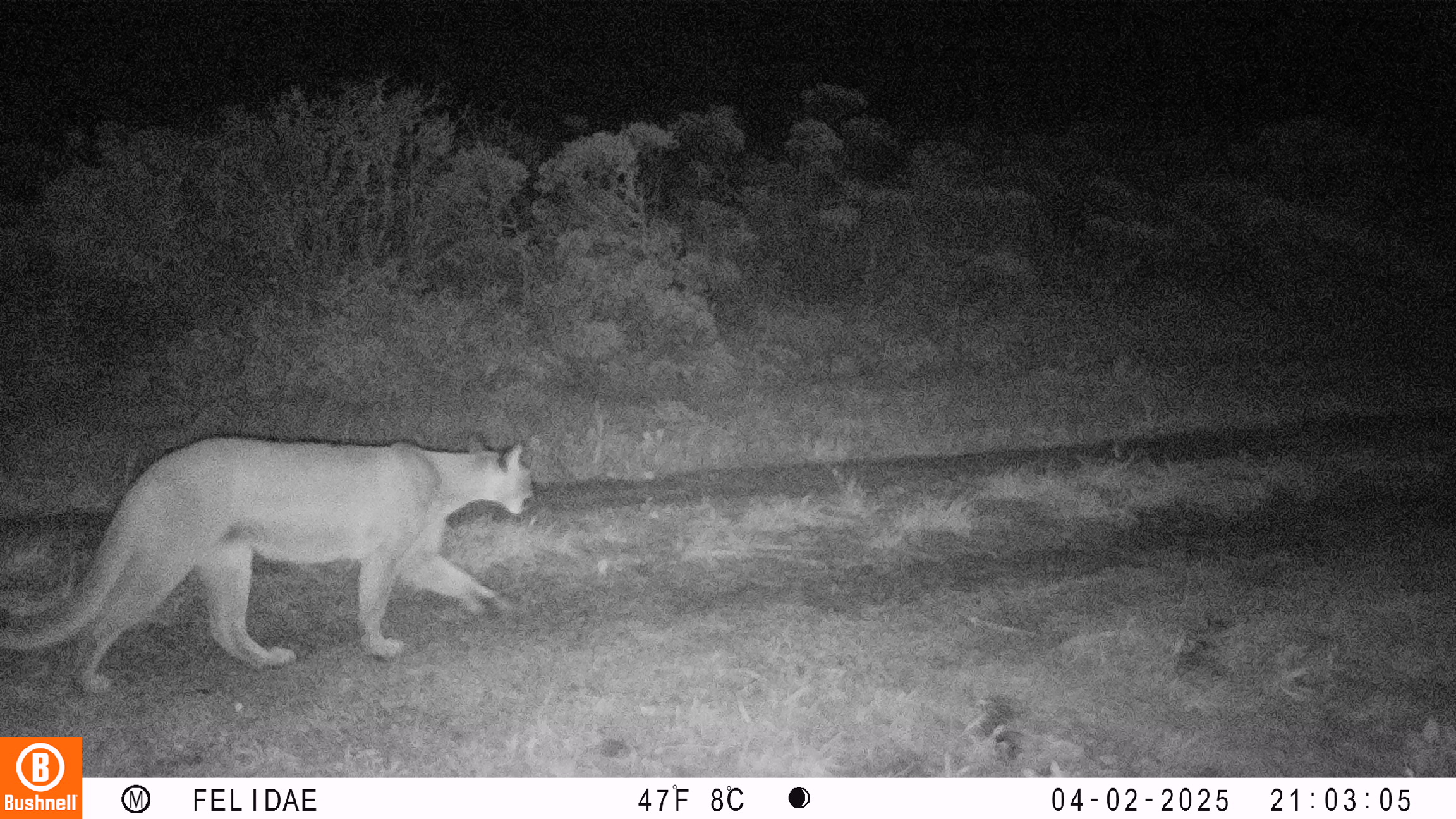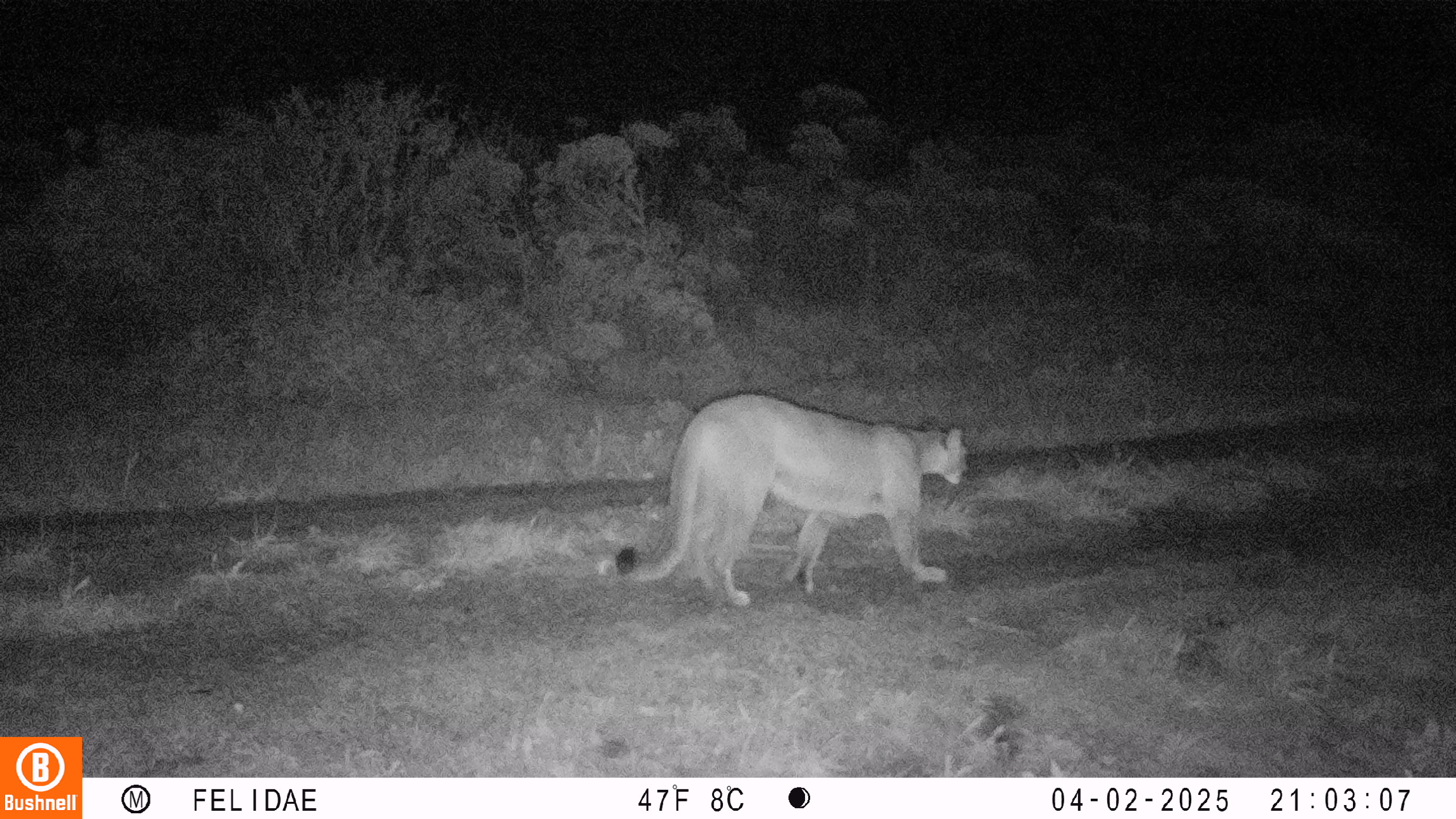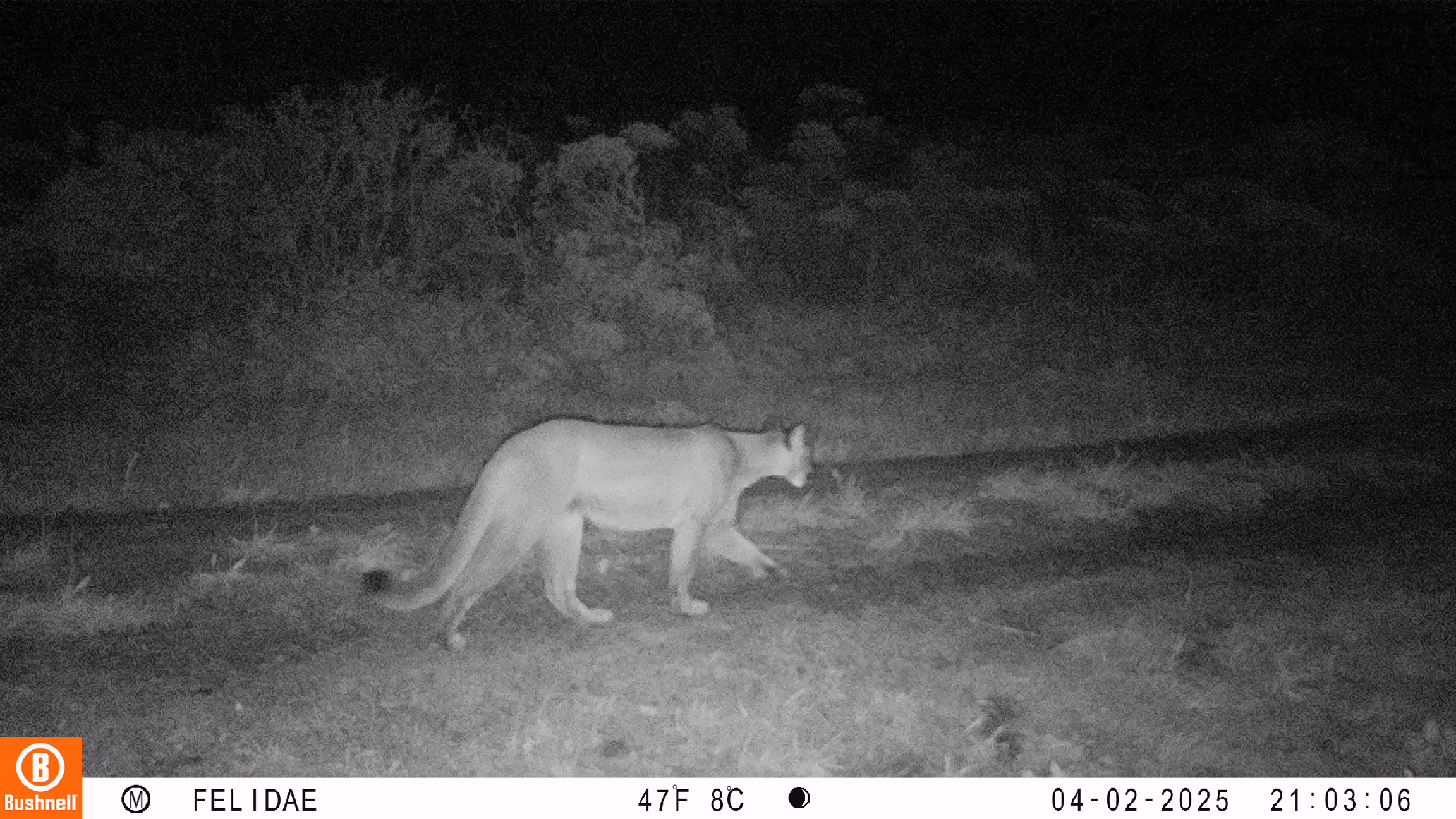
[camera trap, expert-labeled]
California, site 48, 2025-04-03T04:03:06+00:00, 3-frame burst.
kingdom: Animalia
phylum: Chordata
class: Mammalia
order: Carnivora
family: Felidae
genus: Puma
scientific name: Puma concolor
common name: puma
Puma (Puma concolor).